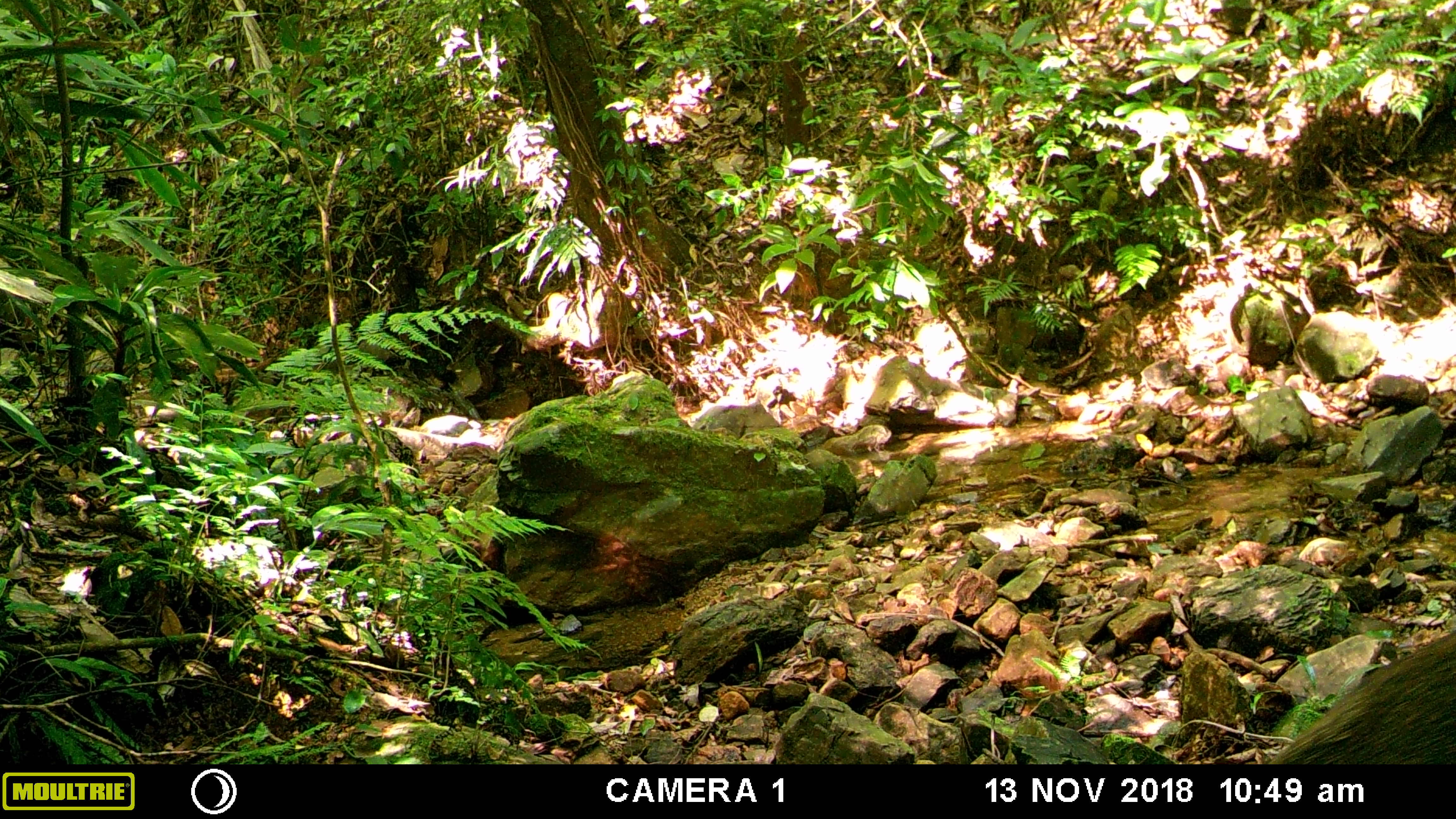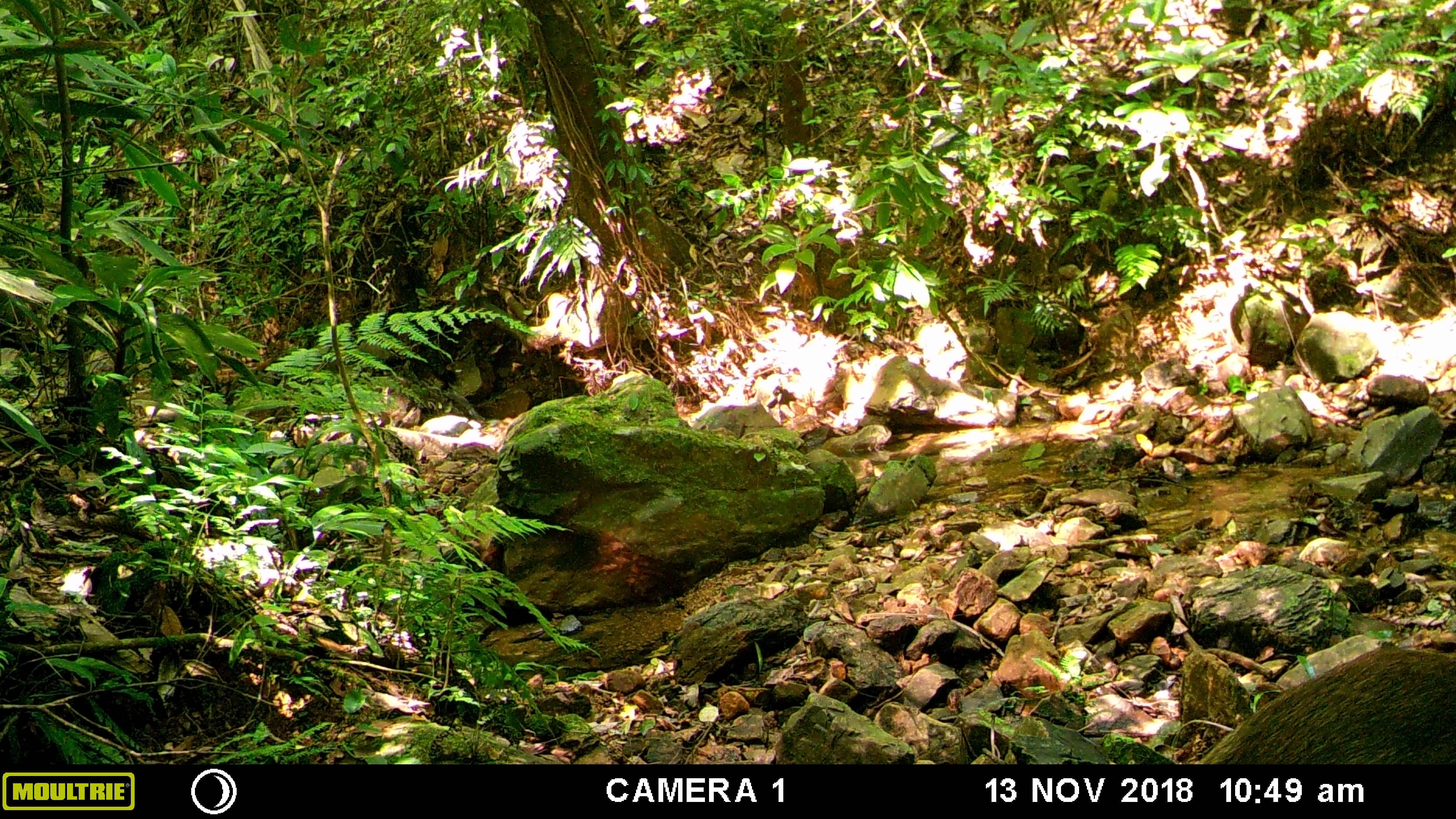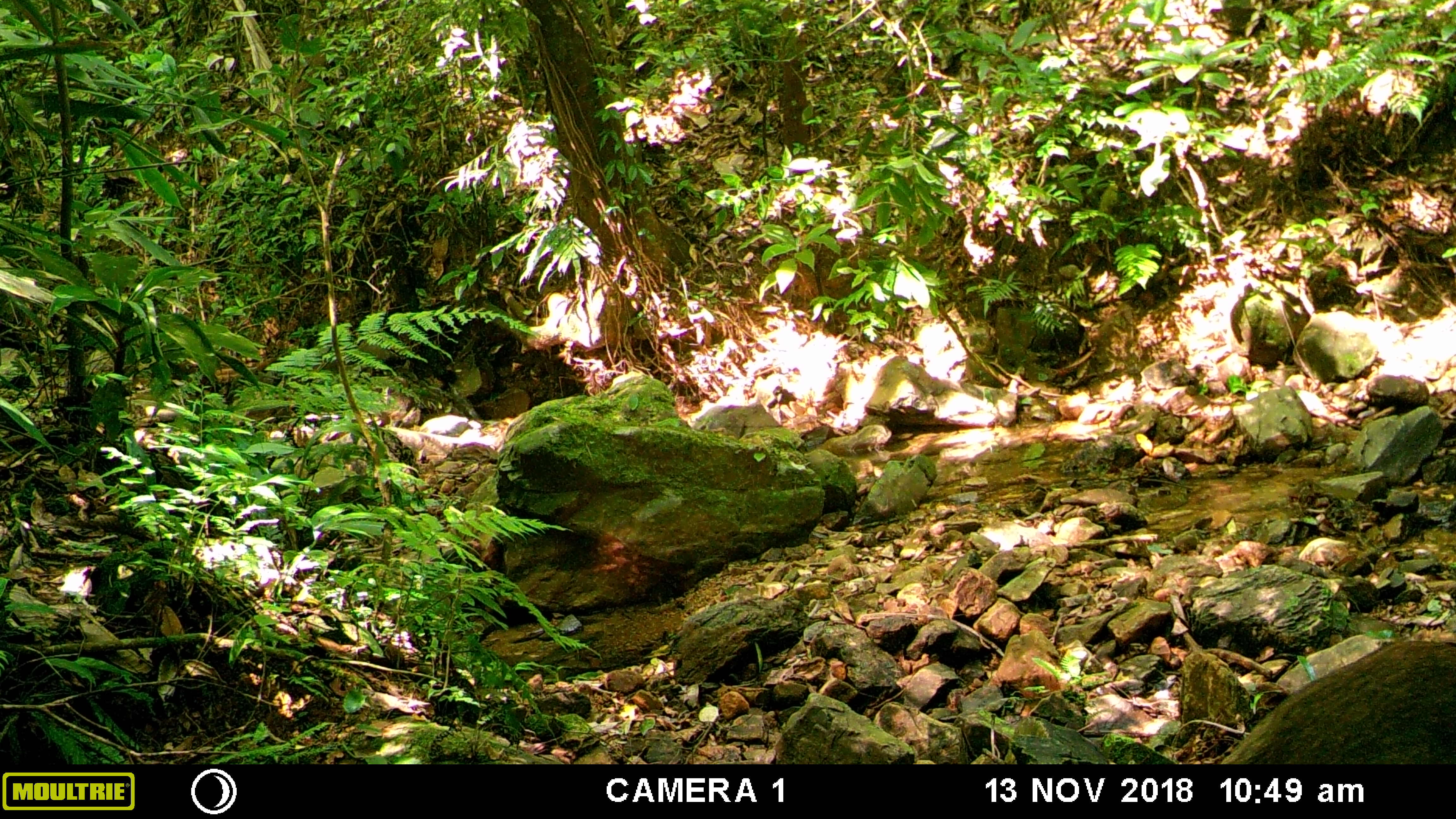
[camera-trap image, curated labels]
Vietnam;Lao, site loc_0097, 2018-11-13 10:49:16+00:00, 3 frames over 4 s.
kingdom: Animalia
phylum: Chordata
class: Mammalia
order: Artiodactyla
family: Suidae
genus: Sus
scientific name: Sus scrofa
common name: eurasian wild pig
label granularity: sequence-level